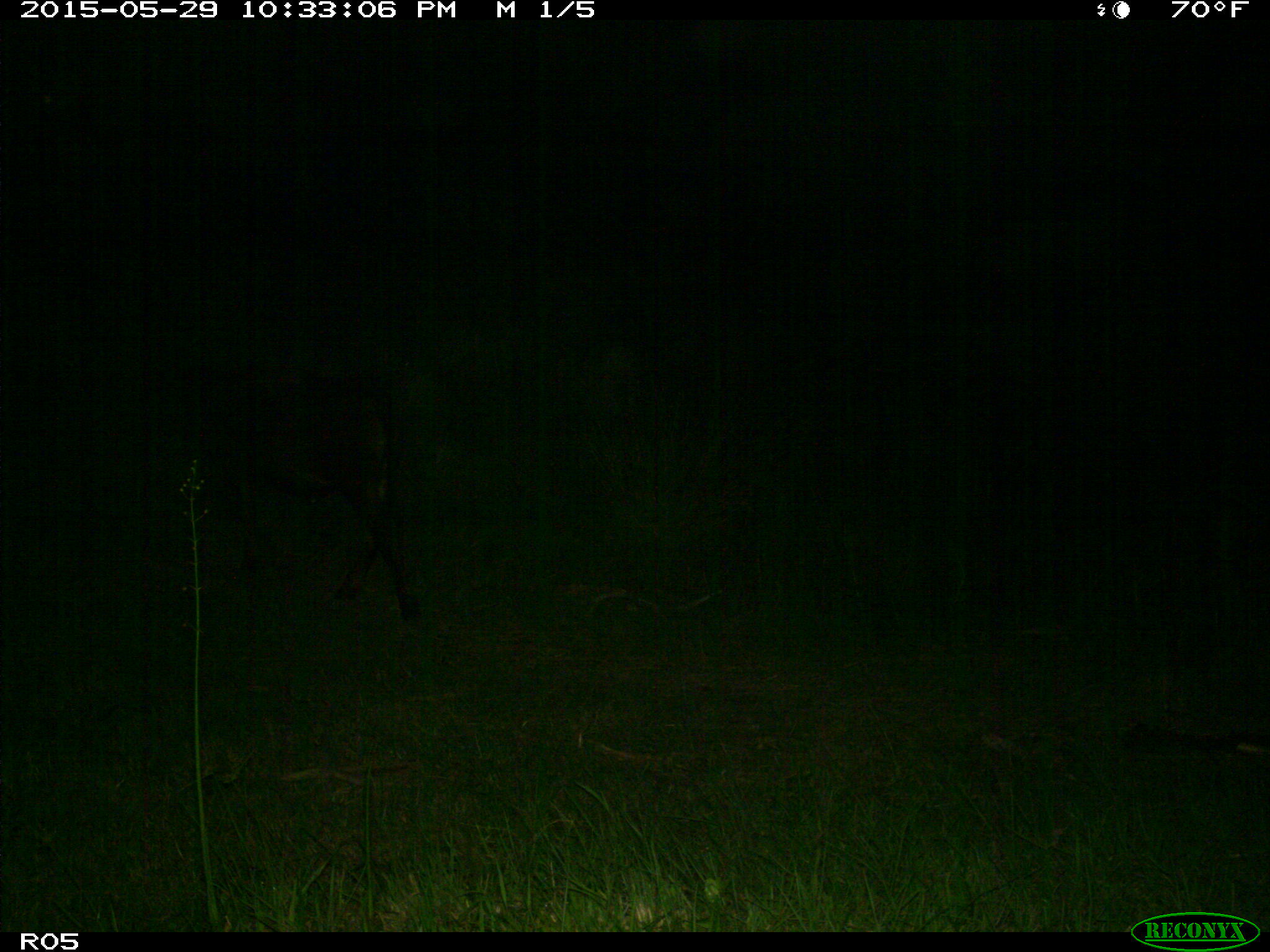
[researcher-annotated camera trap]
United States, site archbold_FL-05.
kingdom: Animalia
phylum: Chordata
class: Mammalia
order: Artiodactyla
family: Bovidae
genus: Bos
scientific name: Bos taurus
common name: domestic cow